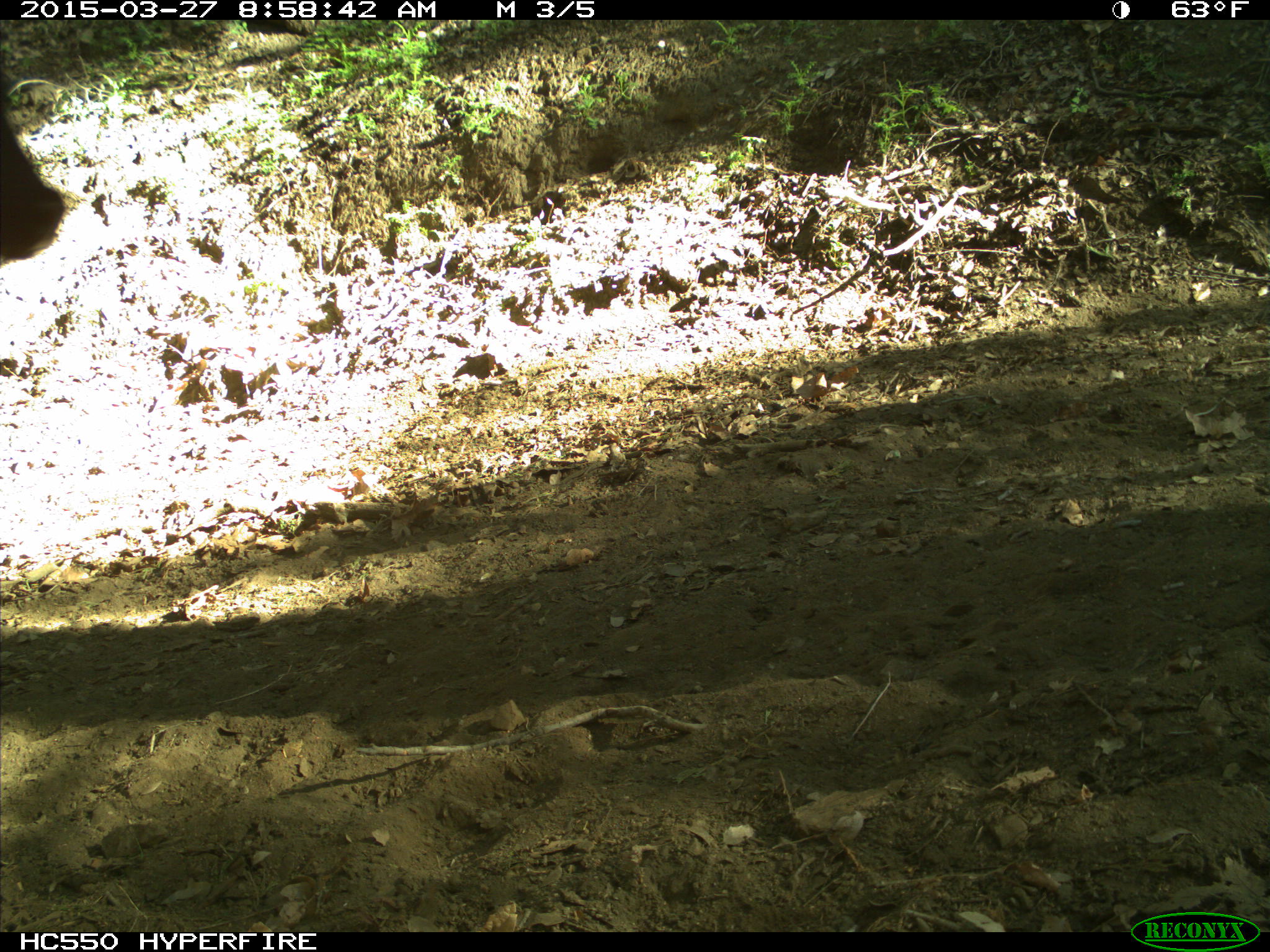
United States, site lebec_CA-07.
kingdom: Animalia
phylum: Chordata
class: Mammalia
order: Artiodactyla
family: Bovidae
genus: Bos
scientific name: Bos taurus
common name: domestic cow